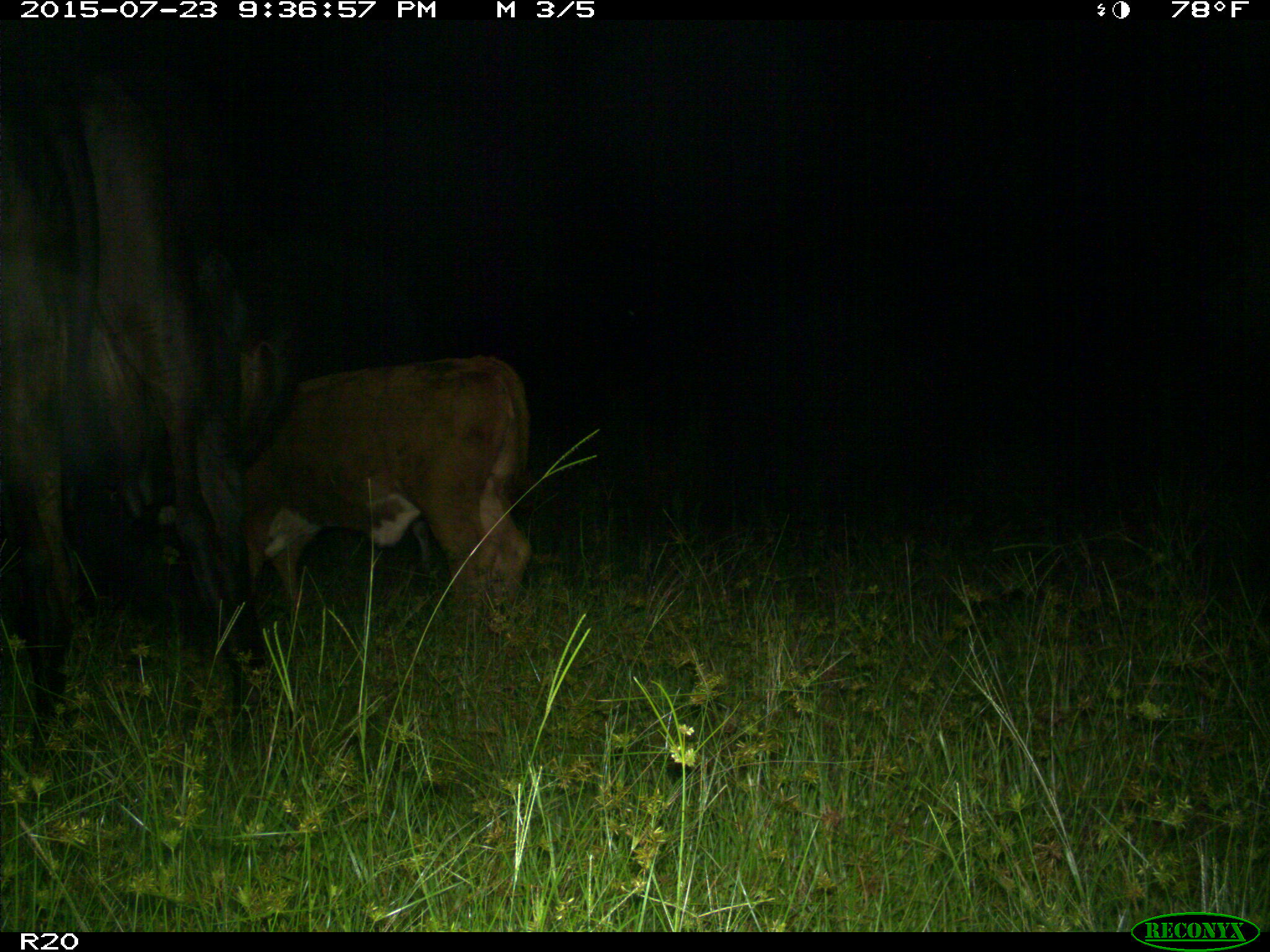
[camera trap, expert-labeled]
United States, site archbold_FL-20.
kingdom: Animalia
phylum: Chordata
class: Mammalia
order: Artiodactyla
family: Bovidae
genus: Bos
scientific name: Bos taurus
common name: domestic cow